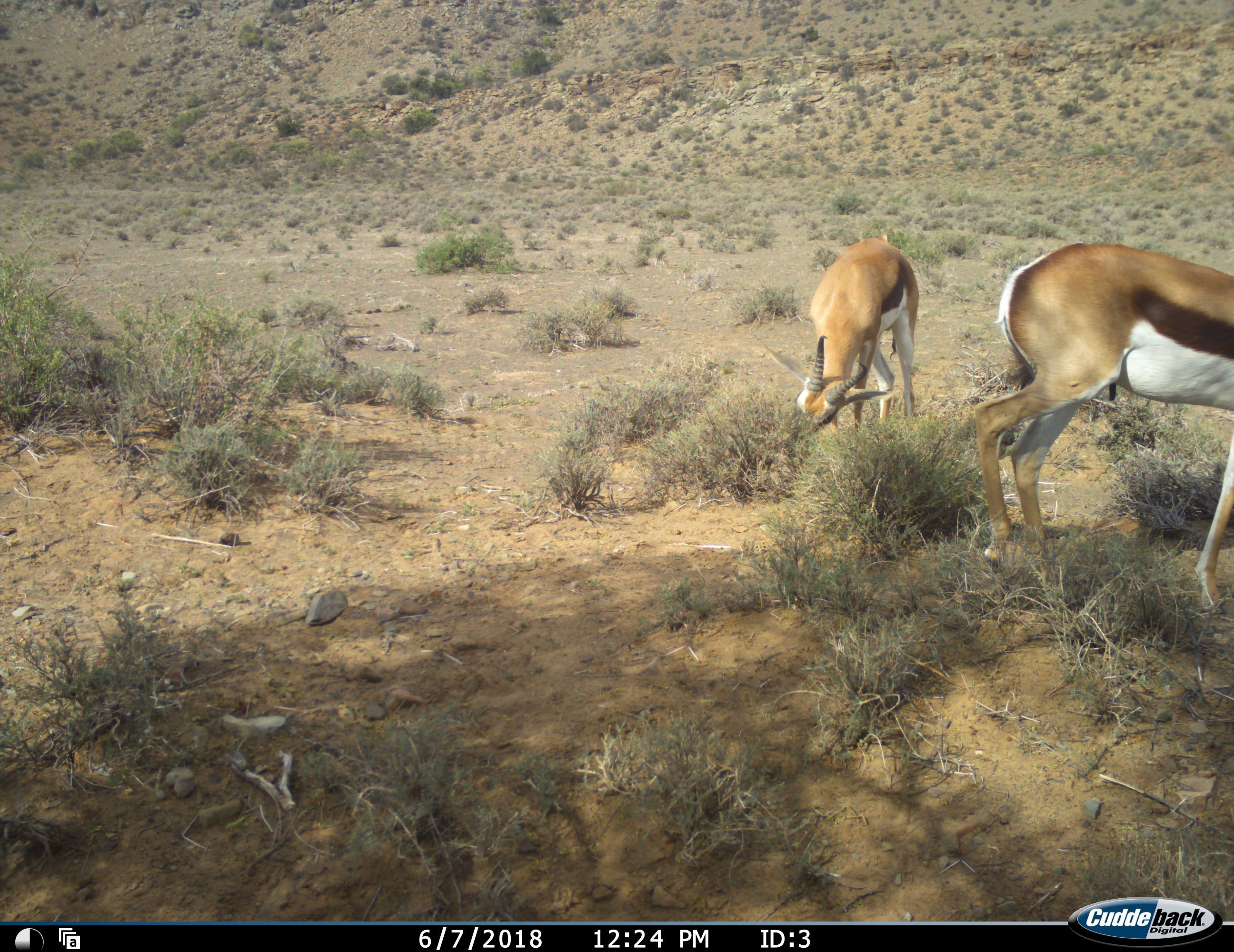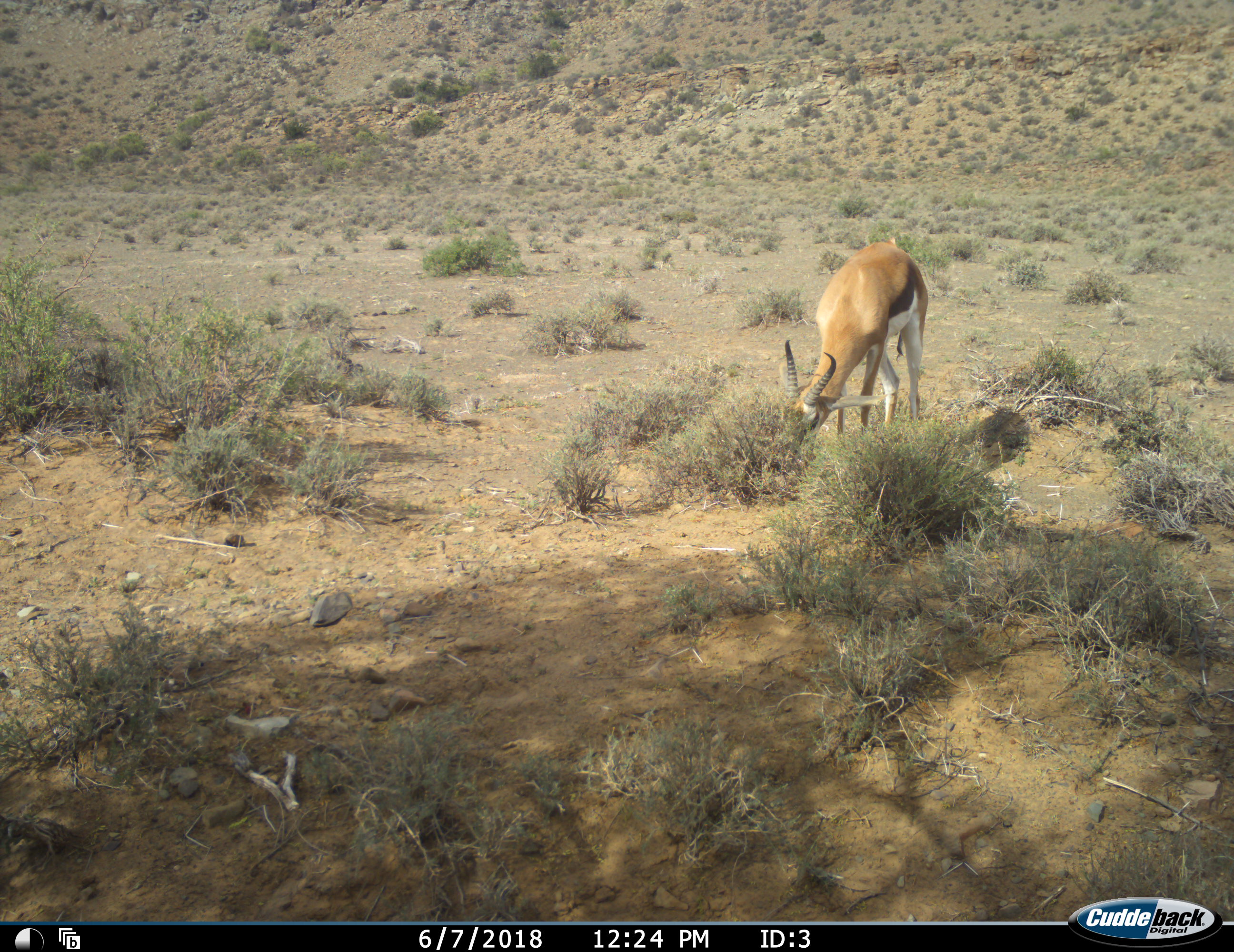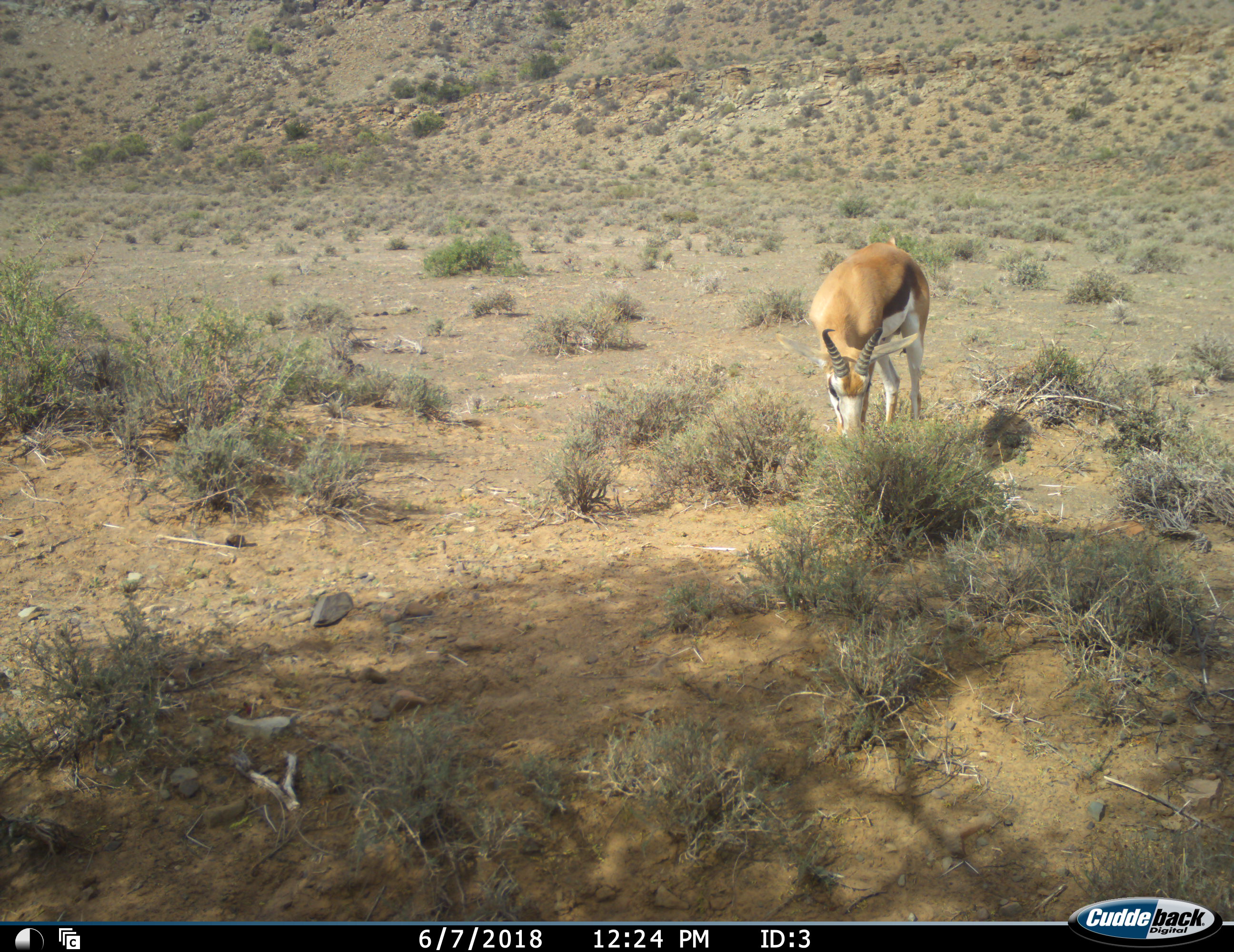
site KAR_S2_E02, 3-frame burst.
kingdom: Animalia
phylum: Chordata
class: Mammalia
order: Artiodactyla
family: Bovidae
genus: Antidorcas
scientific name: Antidorcas marsupialis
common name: springbok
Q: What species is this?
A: Springbok (Antidorcas marsupialis).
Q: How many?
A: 2.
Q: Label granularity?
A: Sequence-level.